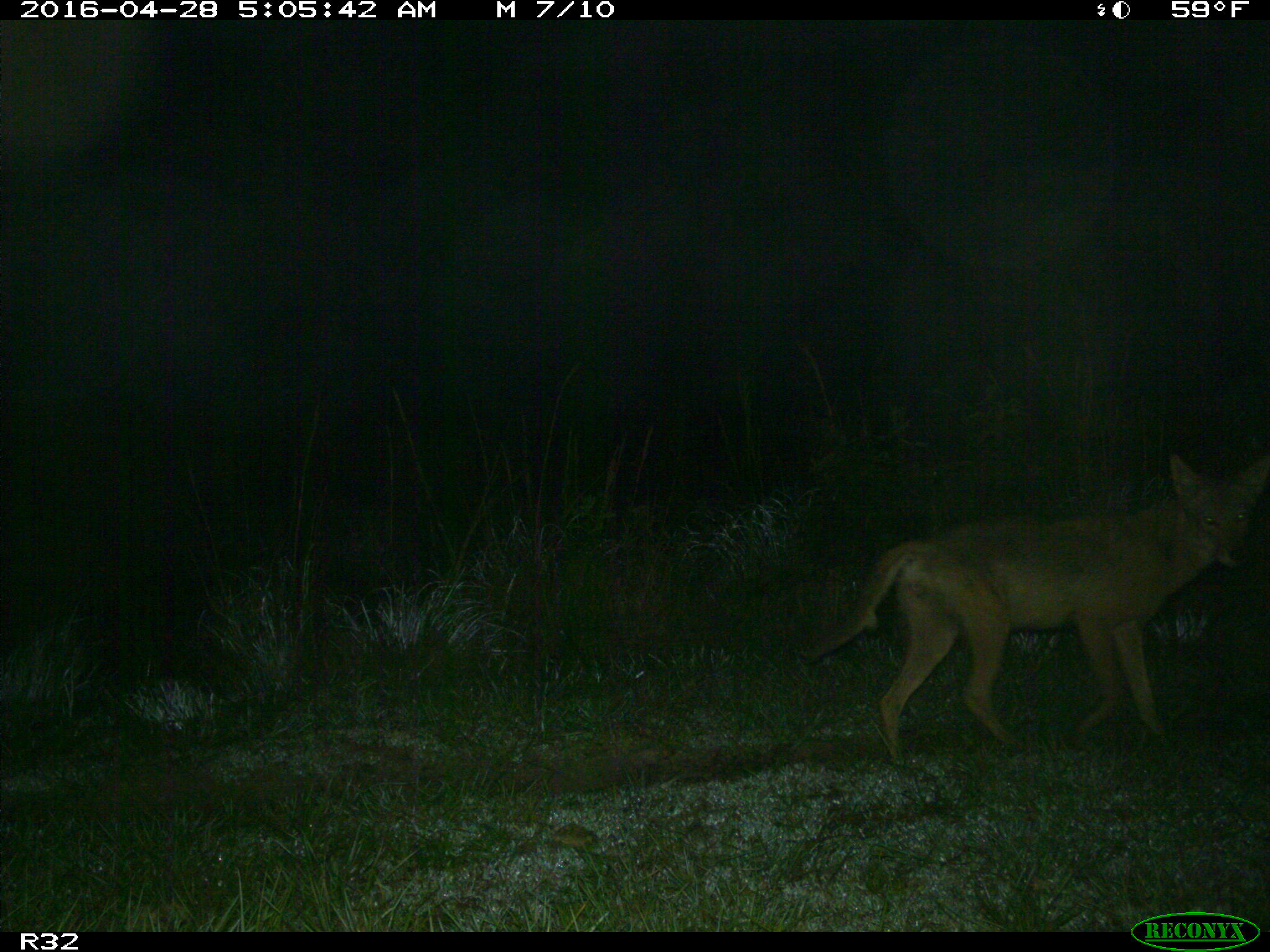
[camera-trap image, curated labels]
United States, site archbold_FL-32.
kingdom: Animalia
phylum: Chordata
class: Mammalia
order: Carnivora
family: Canidae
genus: Canis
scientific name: Canis latrans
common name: coyote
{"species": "Canis latrans (coyote)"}